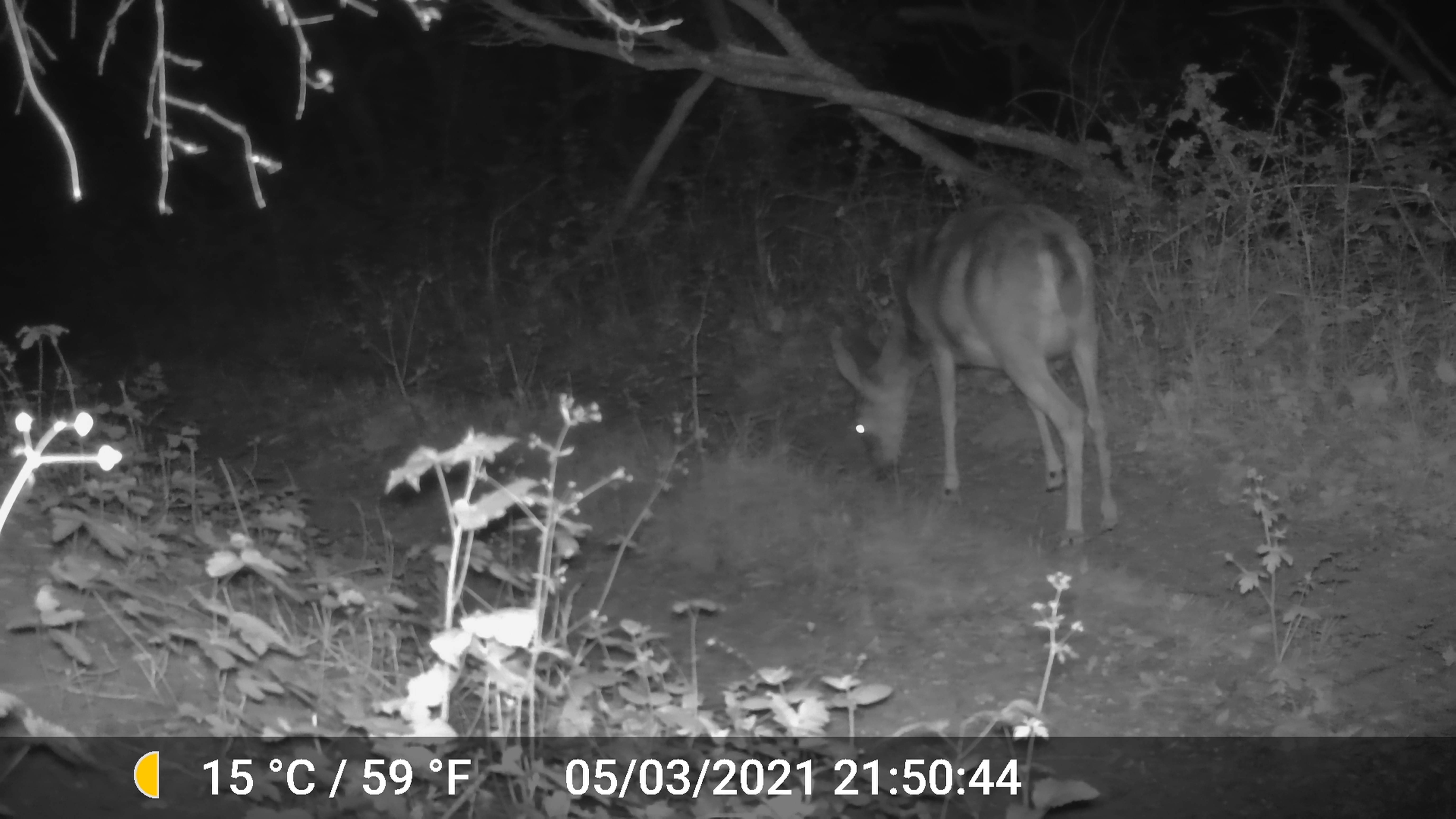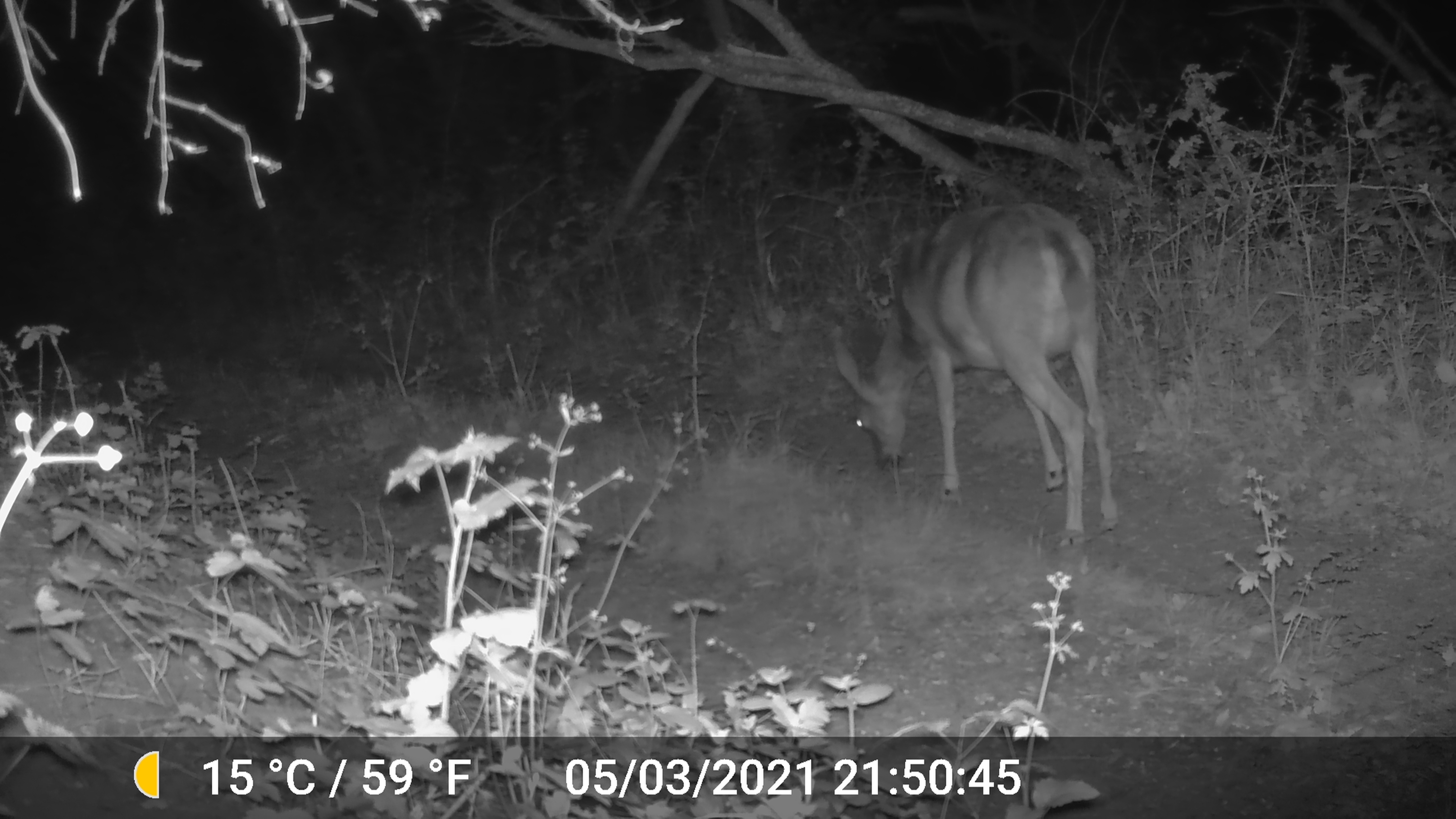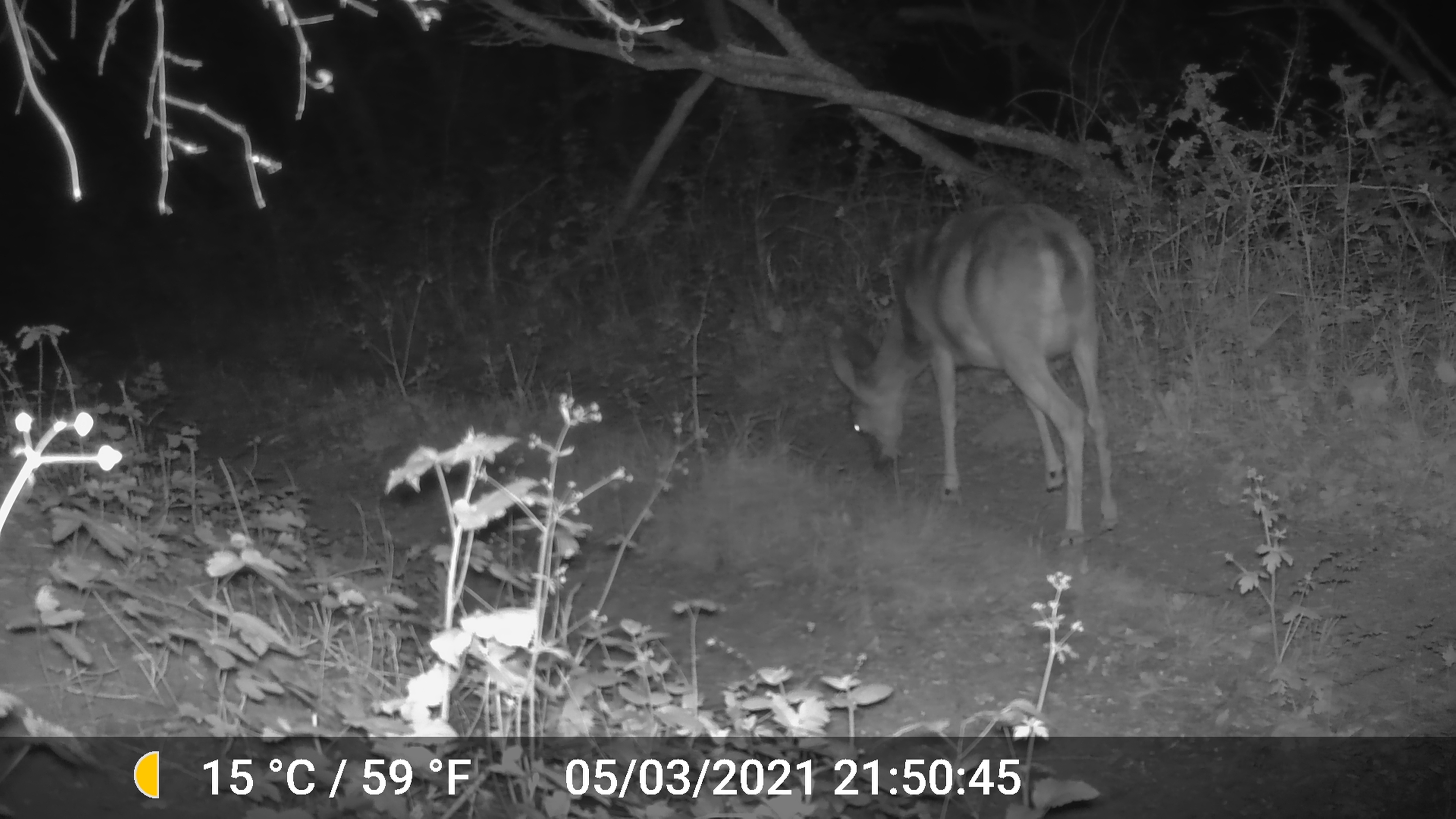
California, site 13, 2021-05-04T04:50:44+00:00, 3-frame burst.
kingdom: Animalia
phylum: Chordata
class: Mammalia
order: Artiodactyla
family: Cervidae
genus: Odocoileus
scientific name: Odocoileus hemionus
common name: mule deer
Mule deer (Odocoileus hemionus).